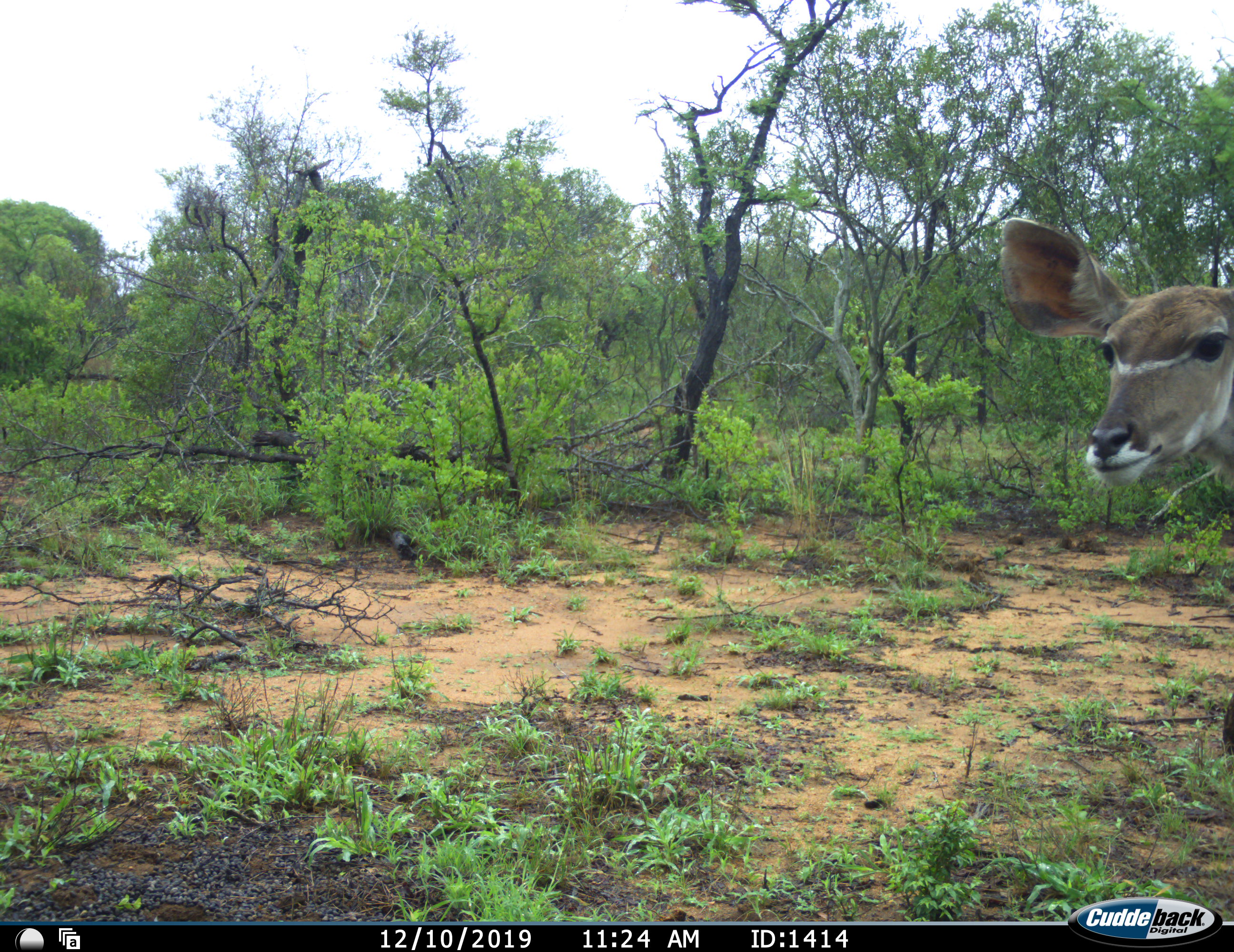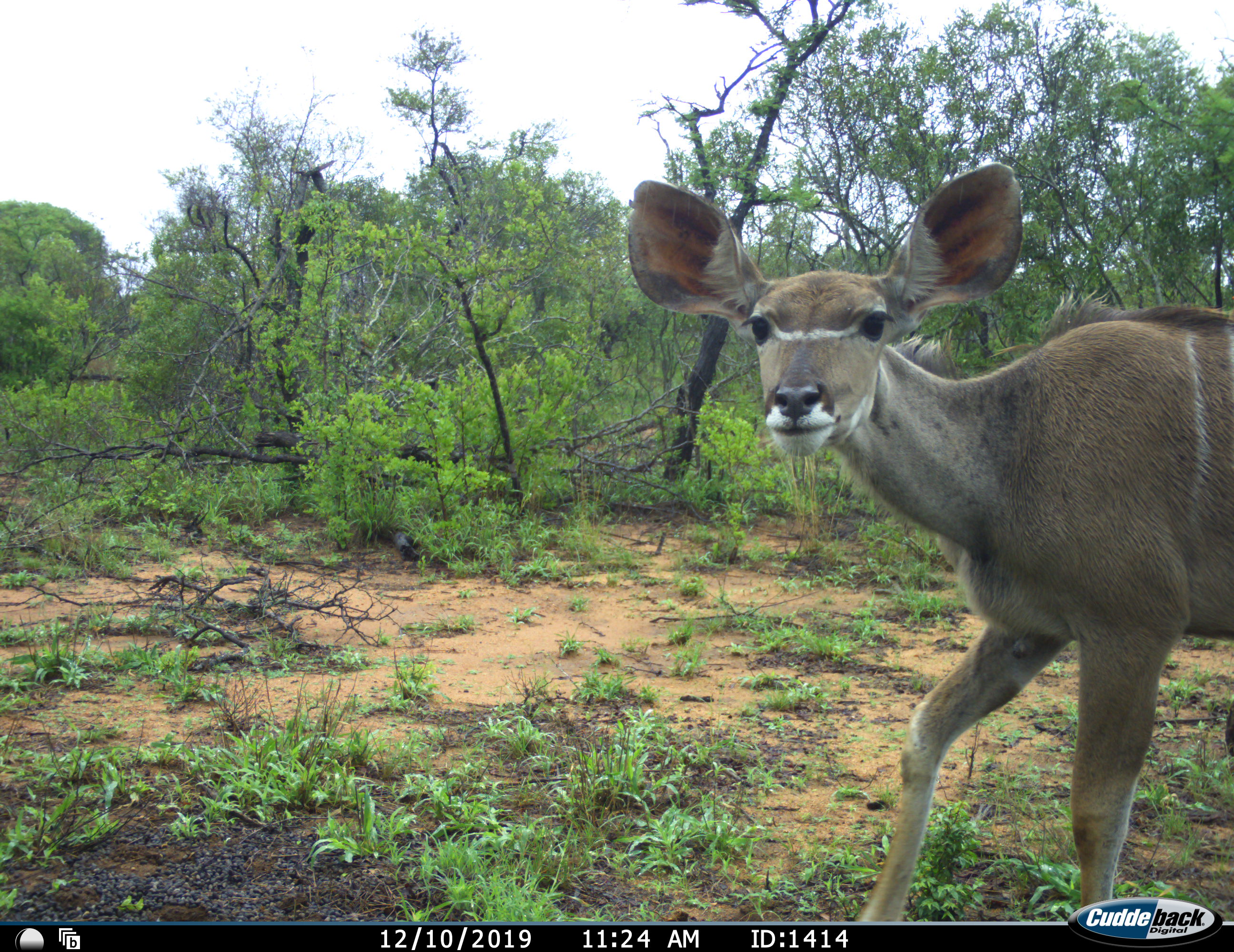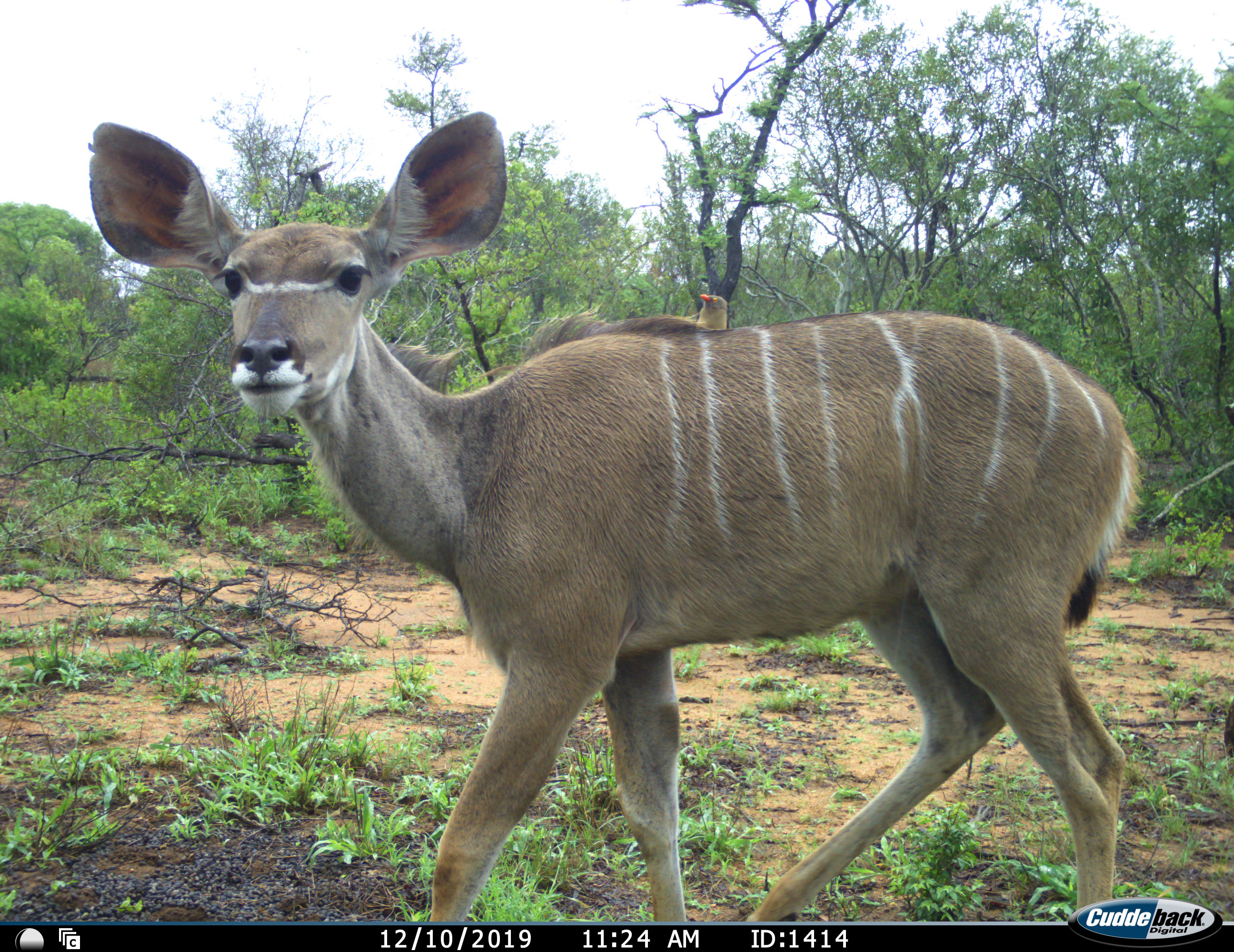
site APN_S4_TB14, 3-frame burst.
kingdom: Animalia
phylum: Chordata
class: Aves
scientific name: Aves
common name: bird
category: birdother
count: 1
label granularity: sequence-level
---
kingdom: Animalia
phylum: Chordata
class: Mammalia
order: Artiodactyla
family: Bovidae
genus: Tragelaphus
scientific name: Tragelaphus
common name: kudu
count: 1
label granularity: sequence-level